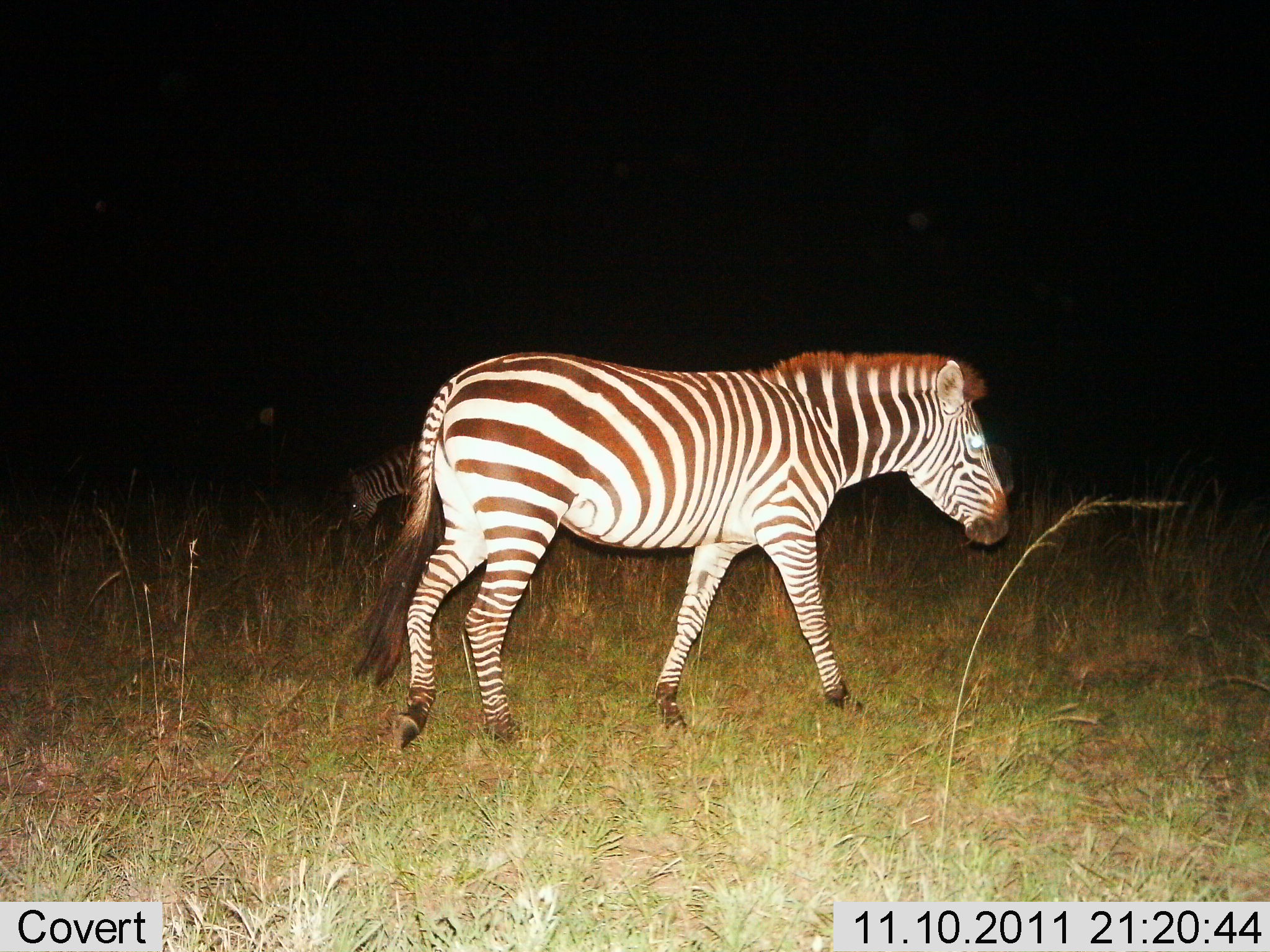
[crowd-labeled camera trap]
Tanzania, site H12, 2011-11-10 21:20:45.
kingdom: Animalia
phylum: Chordata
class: Mammalia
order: Perissodactyla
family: Equidae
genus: Equus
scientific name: Equus quagga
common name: plains zebra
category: zebra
Zebra (plains zebra) (Equus quagga), count 2. Behavior (volunteer vote fractions): standing 40%, resting 0%, moving 80%, interacting 0%. Young present (vote fraction): 0%. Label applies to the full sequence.